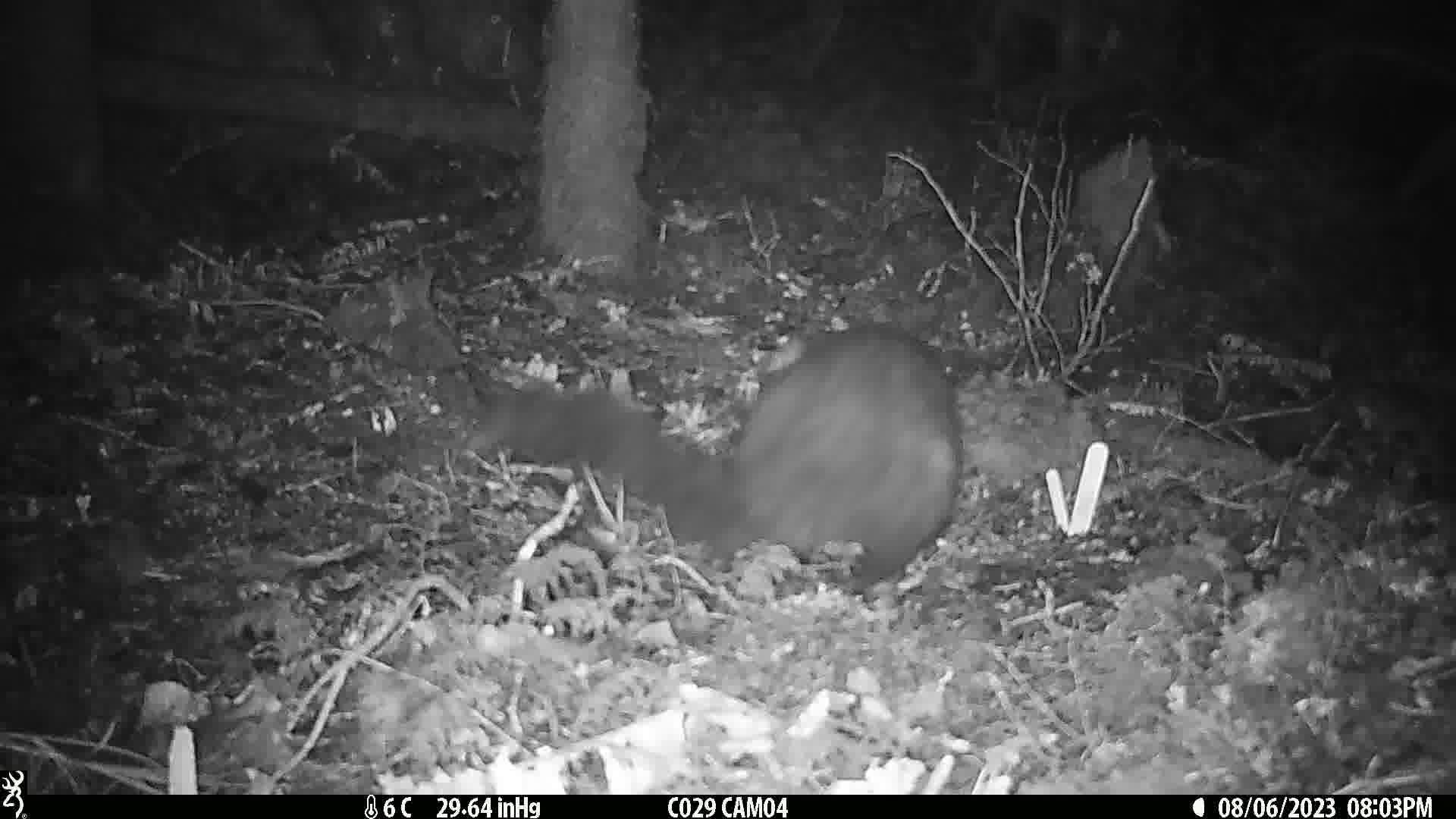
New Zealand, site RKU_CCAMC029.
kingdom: Animalia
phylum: Chordata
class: Mammalia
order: Diprotodontia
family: Phalangeridae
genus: Trichosurus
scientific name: Trichosurus vulpecula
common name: common brushtail possum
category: possum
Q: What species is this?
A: Possum (common brushtail possum) (Trichosurus vulpecula).